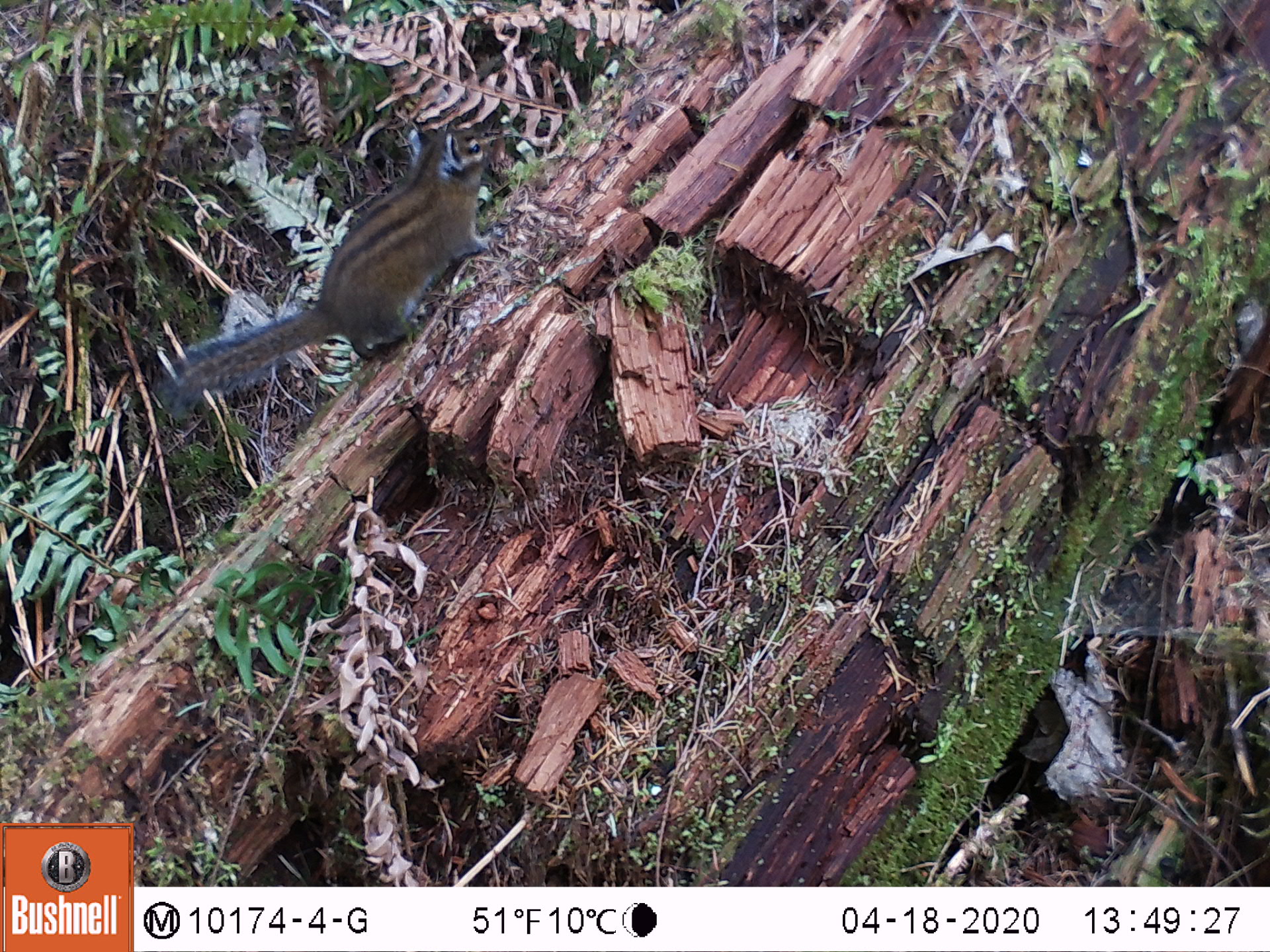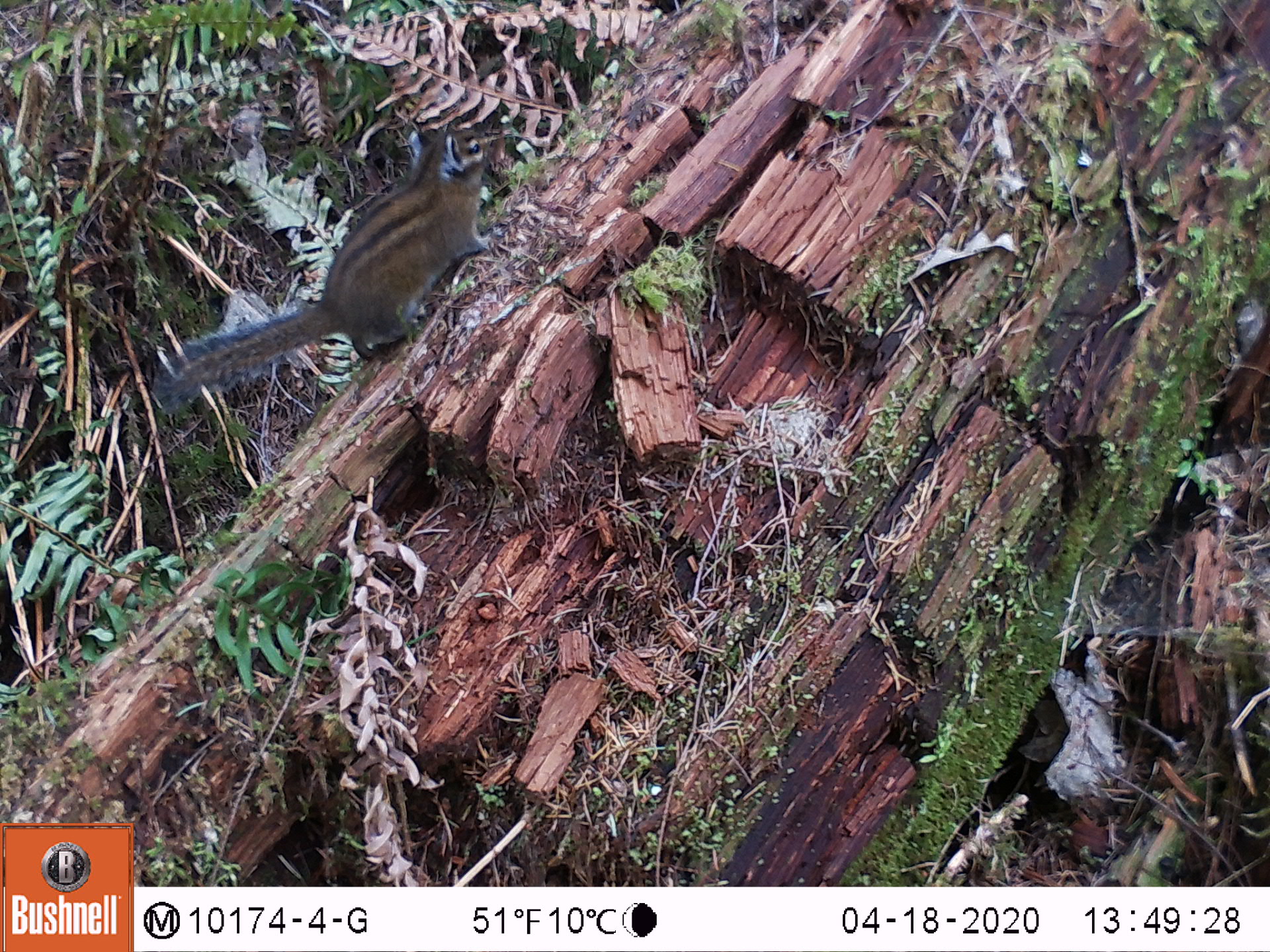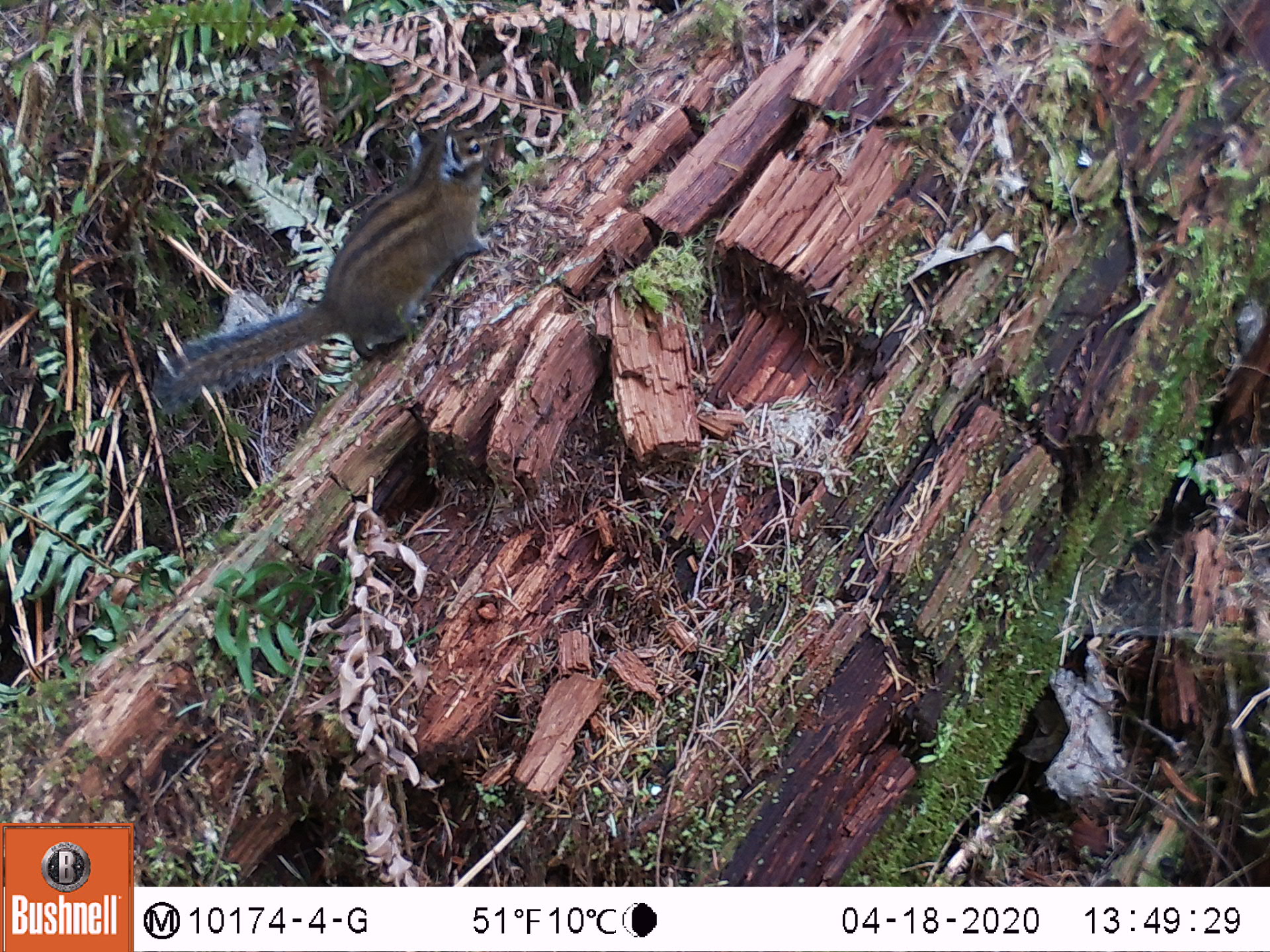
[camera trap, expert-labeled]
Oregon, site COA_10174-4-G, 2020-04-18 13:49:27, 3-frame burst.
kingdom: Animalia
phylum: Chordata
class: Mammalia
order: Rodentia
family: Sciuridae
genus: Neotamias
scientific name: Neotamias townsendii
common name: townsend's chipmunk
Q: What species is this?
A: Townsend's chipmunk (Neotamias townsendii).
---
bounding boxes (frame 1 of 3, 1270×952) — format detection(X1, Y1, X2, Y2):
townsend's chipmunk: detection(148, 108, 498, 425)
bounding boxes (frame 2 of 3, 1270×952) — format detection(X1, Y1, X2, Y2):
townsend's chipmunk: detection(146, 120, 503, 417)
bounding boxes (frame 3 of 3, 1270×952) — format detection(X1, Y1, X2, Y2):
townsend's chipmunk: detection(148, 106, 501, 419)